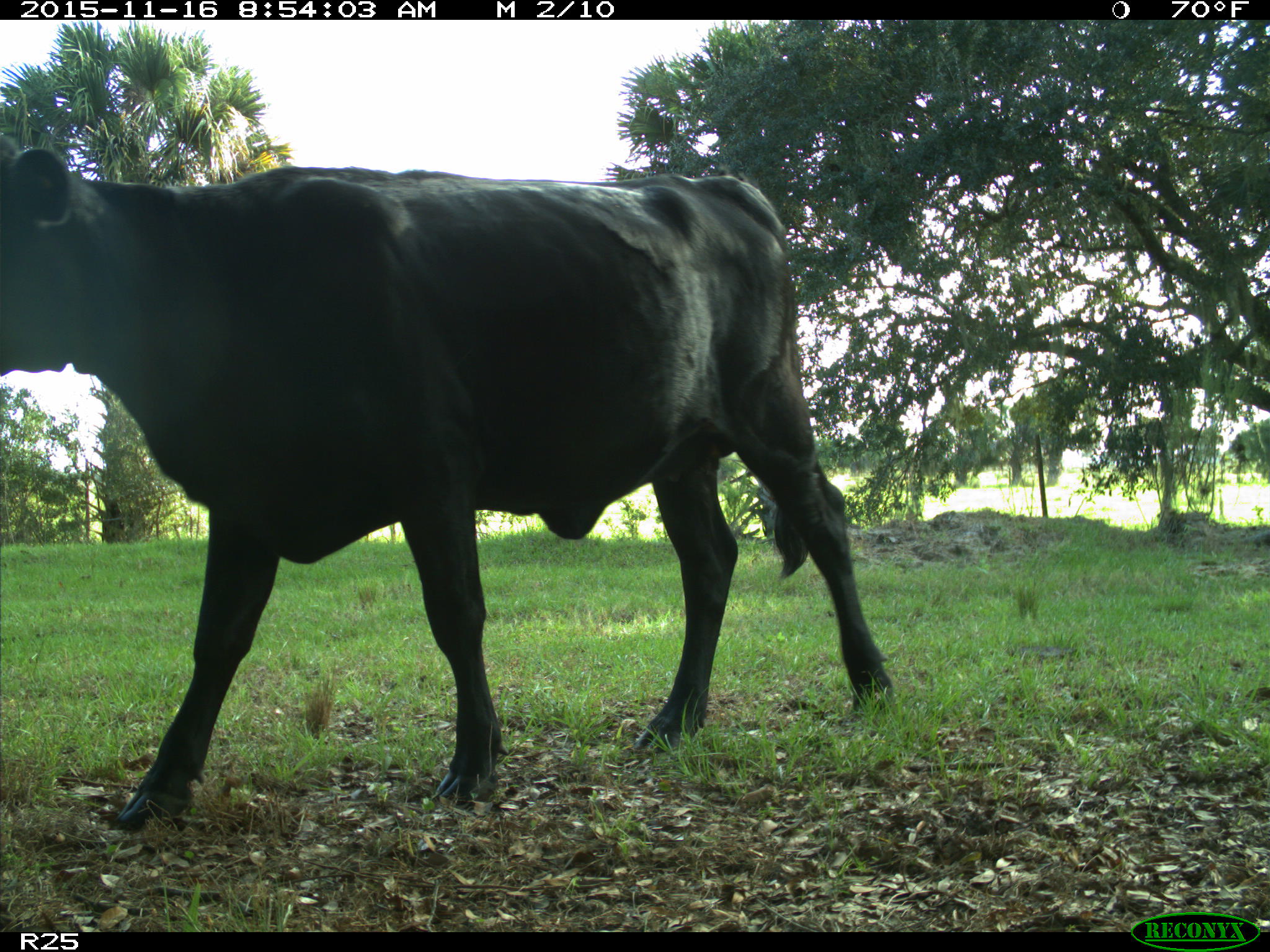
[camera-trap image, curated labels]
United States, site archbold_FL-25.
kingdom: Animalia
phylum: Chordata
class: Mammalia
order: Artiodactyla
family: Bovidae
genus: Bos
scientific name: Bos taurus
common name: domestic cow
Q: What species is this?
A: Bos taurus (domestic cow).